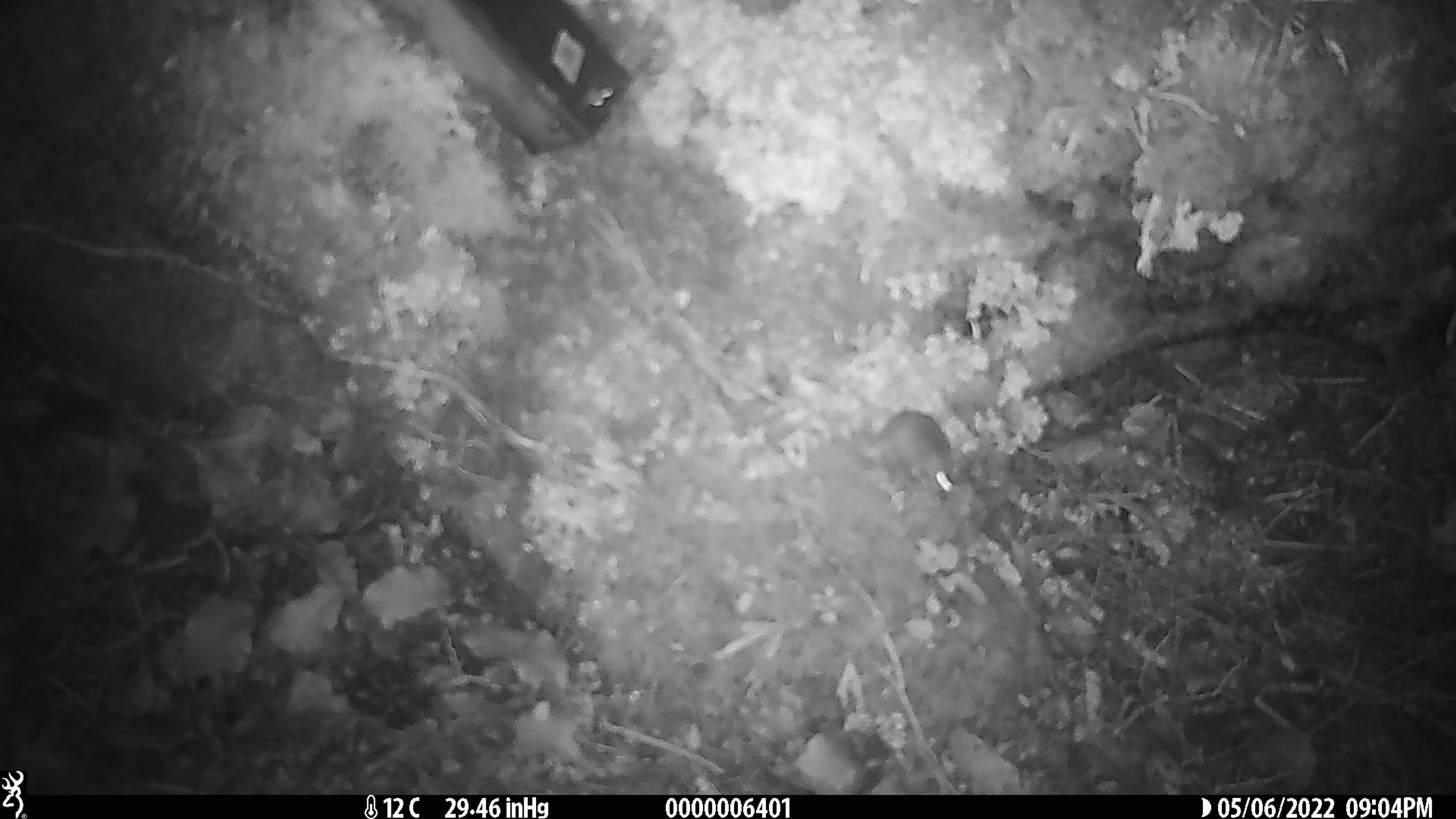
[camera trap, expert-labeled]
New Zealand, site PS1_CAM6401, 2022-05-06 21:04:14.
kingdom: Animalia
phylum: Chordata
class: Mammalia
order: Rodentia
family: Muridae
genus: Mus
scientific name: Mus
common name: mouse